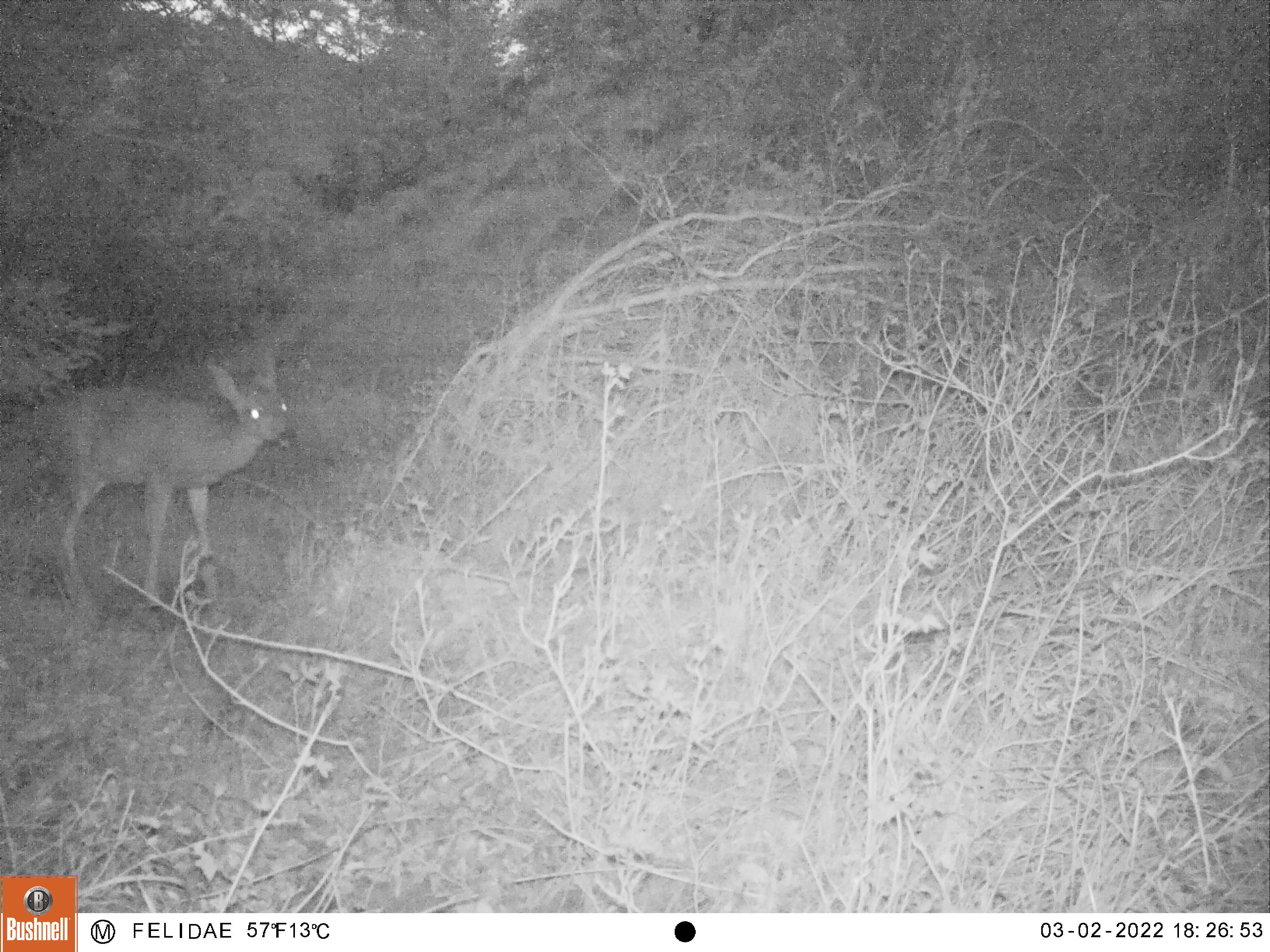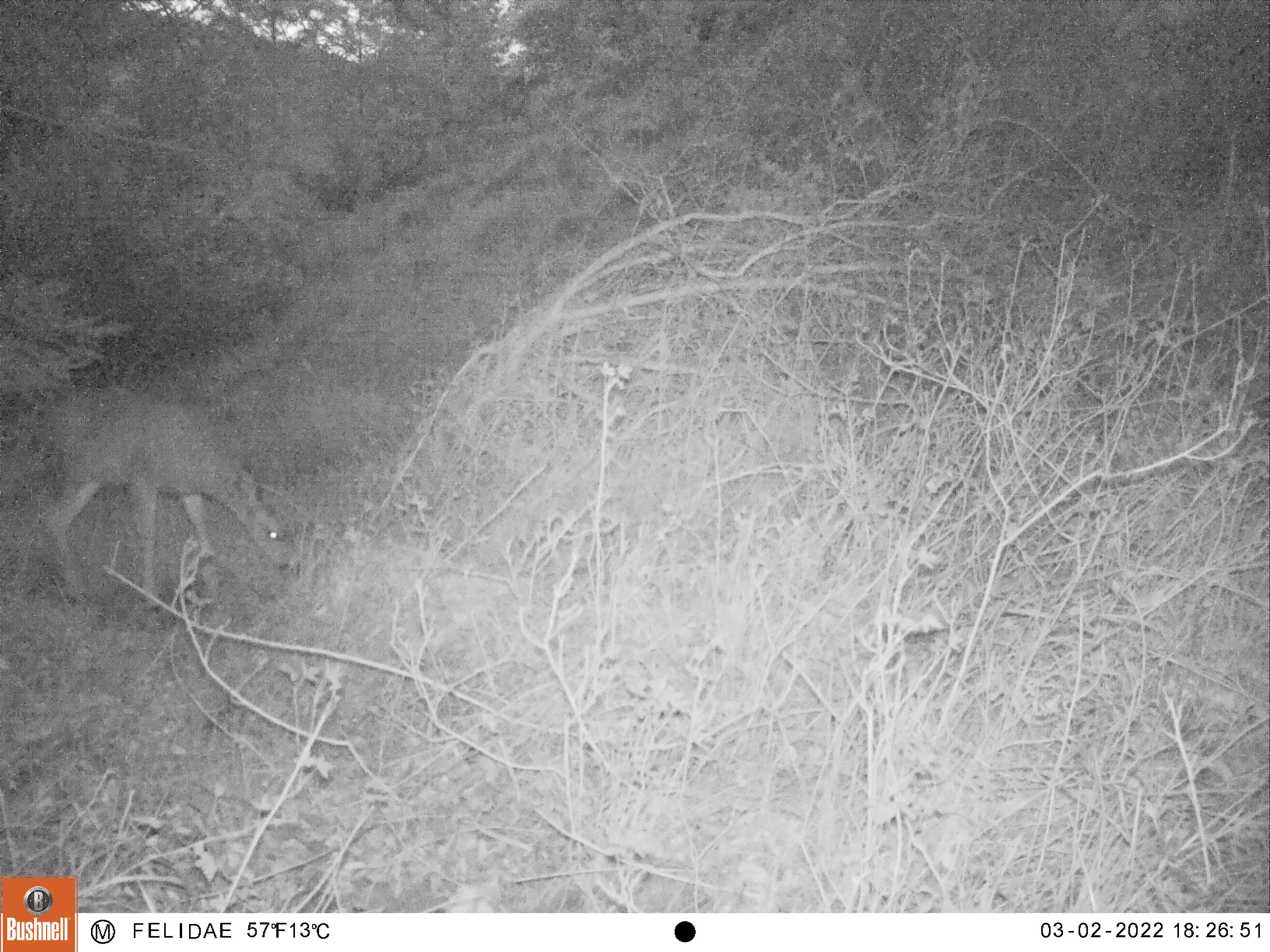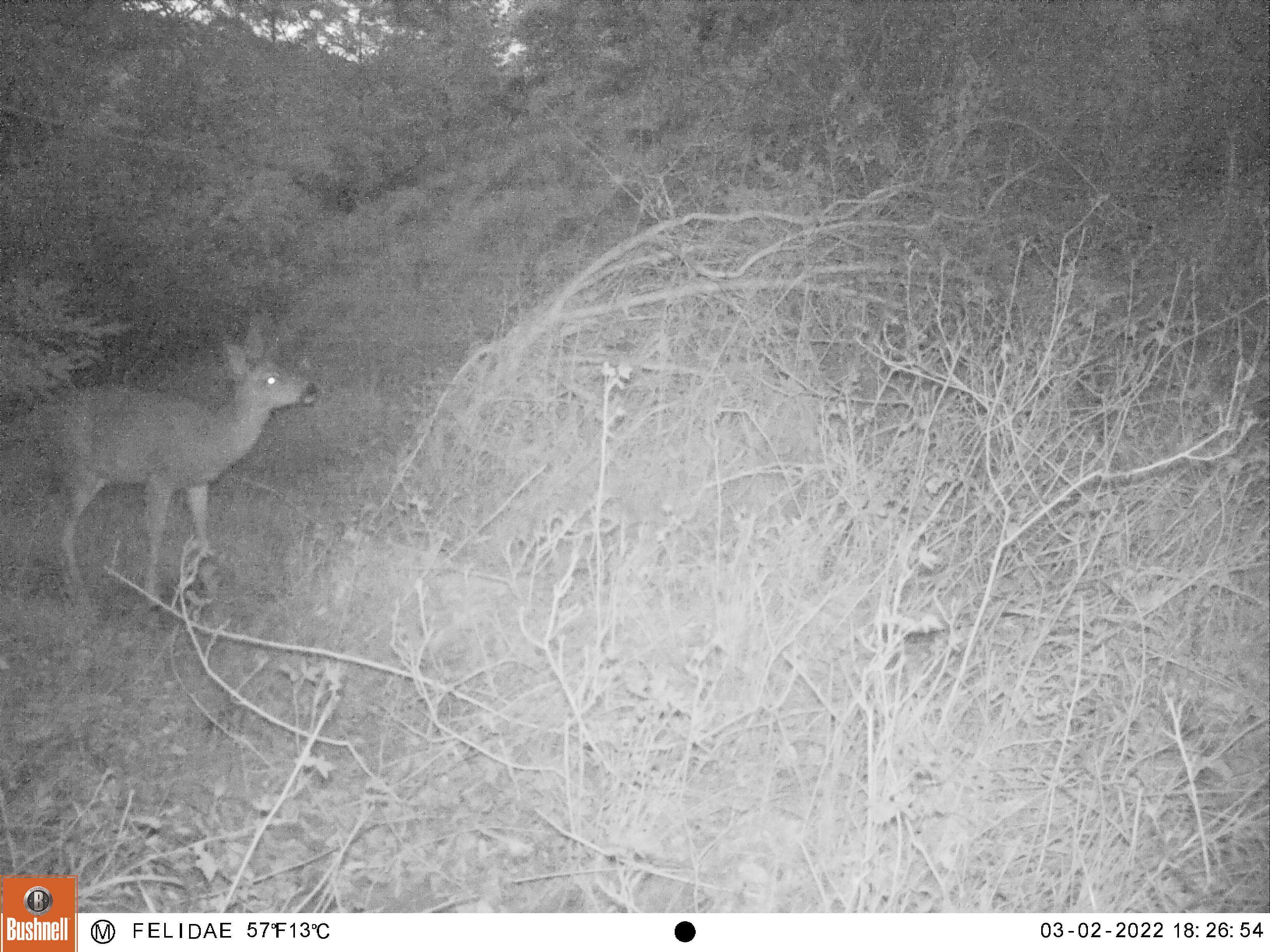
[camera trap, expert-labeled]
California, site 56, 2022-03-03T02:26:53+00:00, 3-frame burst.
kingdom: Animalia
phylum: Chordata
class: Mammalia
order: Artiodactyla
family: Cervidae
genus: Odocoileus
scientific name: Odocoileus hemionus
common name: mule deer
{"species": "mule deer (Odocoileus hemionus)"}